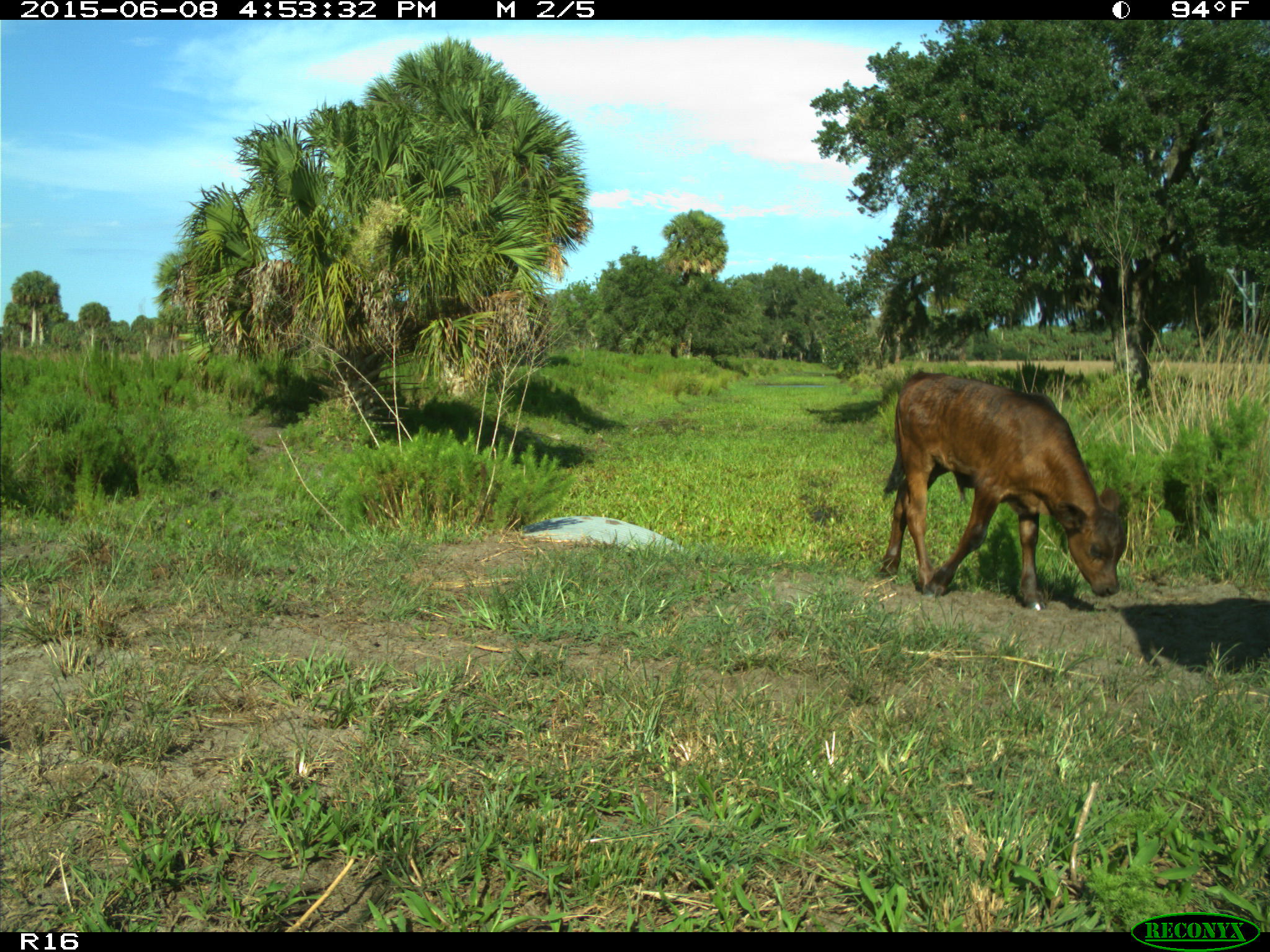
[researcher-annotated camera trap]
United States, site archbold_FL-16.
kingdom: Animalia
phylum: Chordata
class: Mammalia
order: Artiodactyla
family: Bovidae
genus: Bos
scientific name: Bos taurus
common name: domestic cow